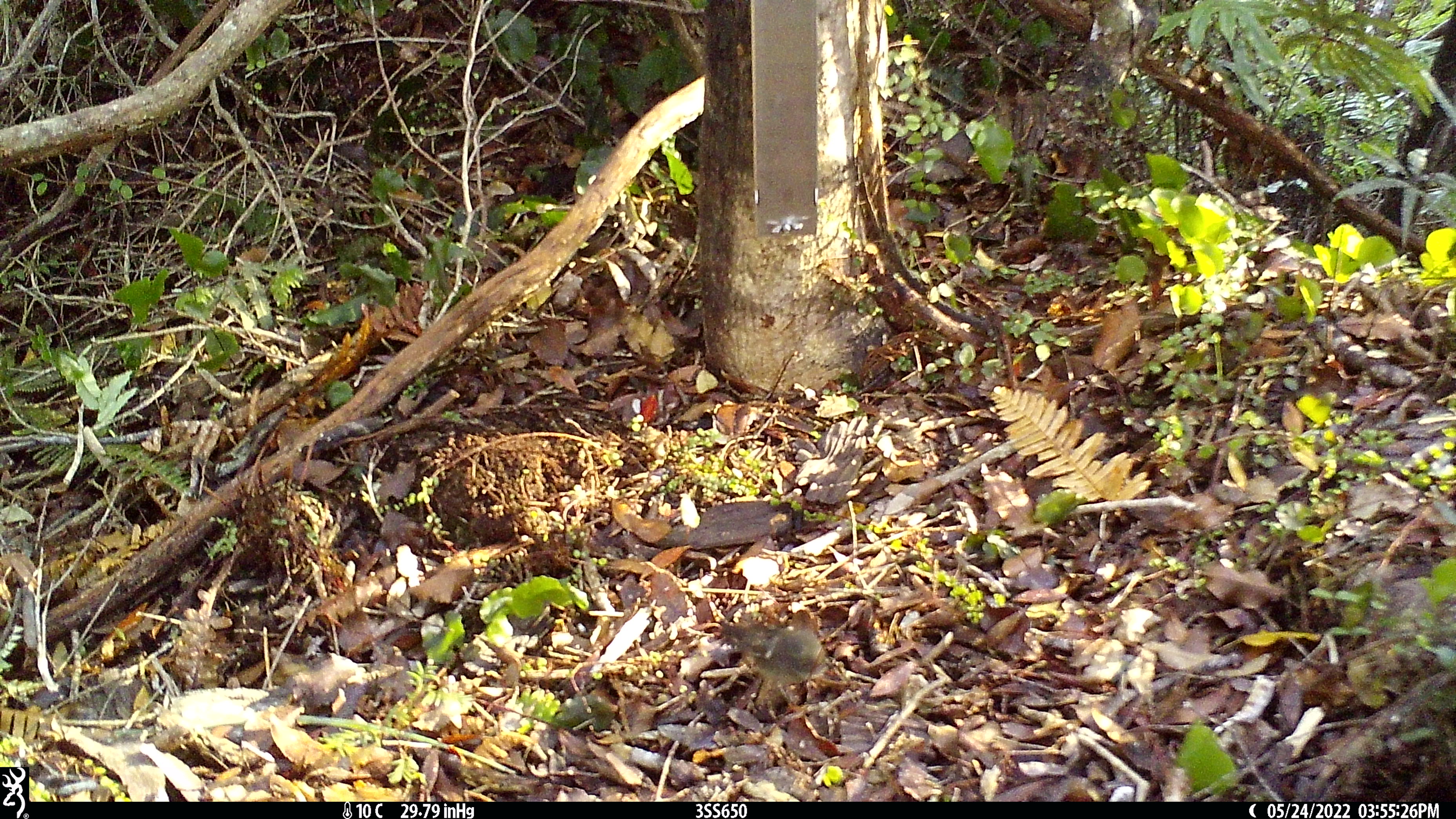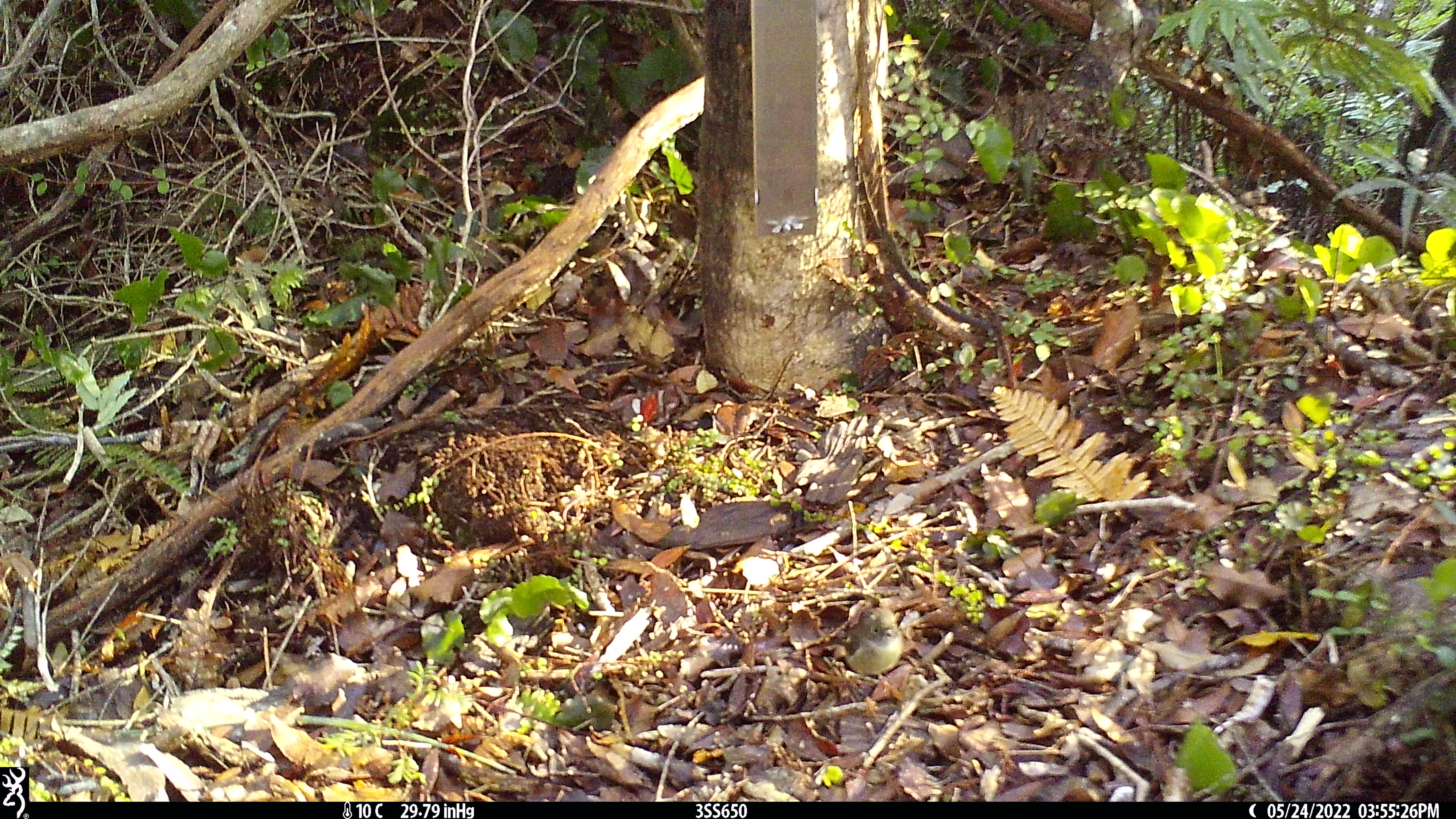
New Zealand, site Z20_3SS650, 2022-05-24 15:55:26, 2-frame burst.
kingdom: Animalia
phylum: Chordata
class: Aves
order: Passeriformes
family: Petroicidae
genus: Petroica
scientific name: Petroica macrocephala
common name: tomtit